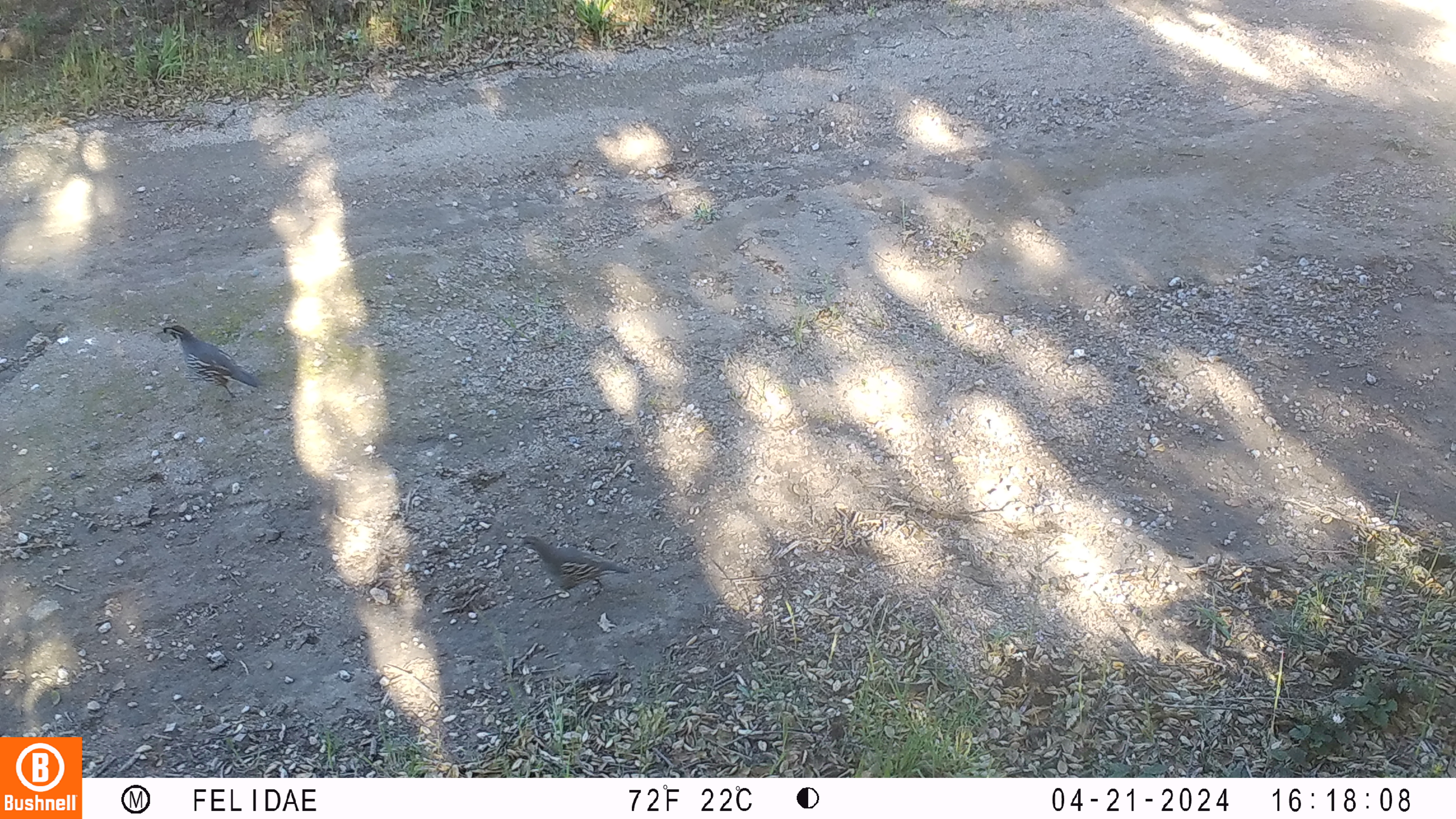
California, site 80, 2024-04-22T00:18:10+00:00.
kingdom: Animalia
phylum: Chordata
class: Aves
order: Galliformes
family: Odontophoridae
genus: Callipepla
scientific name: Callipepla californica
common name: california quail